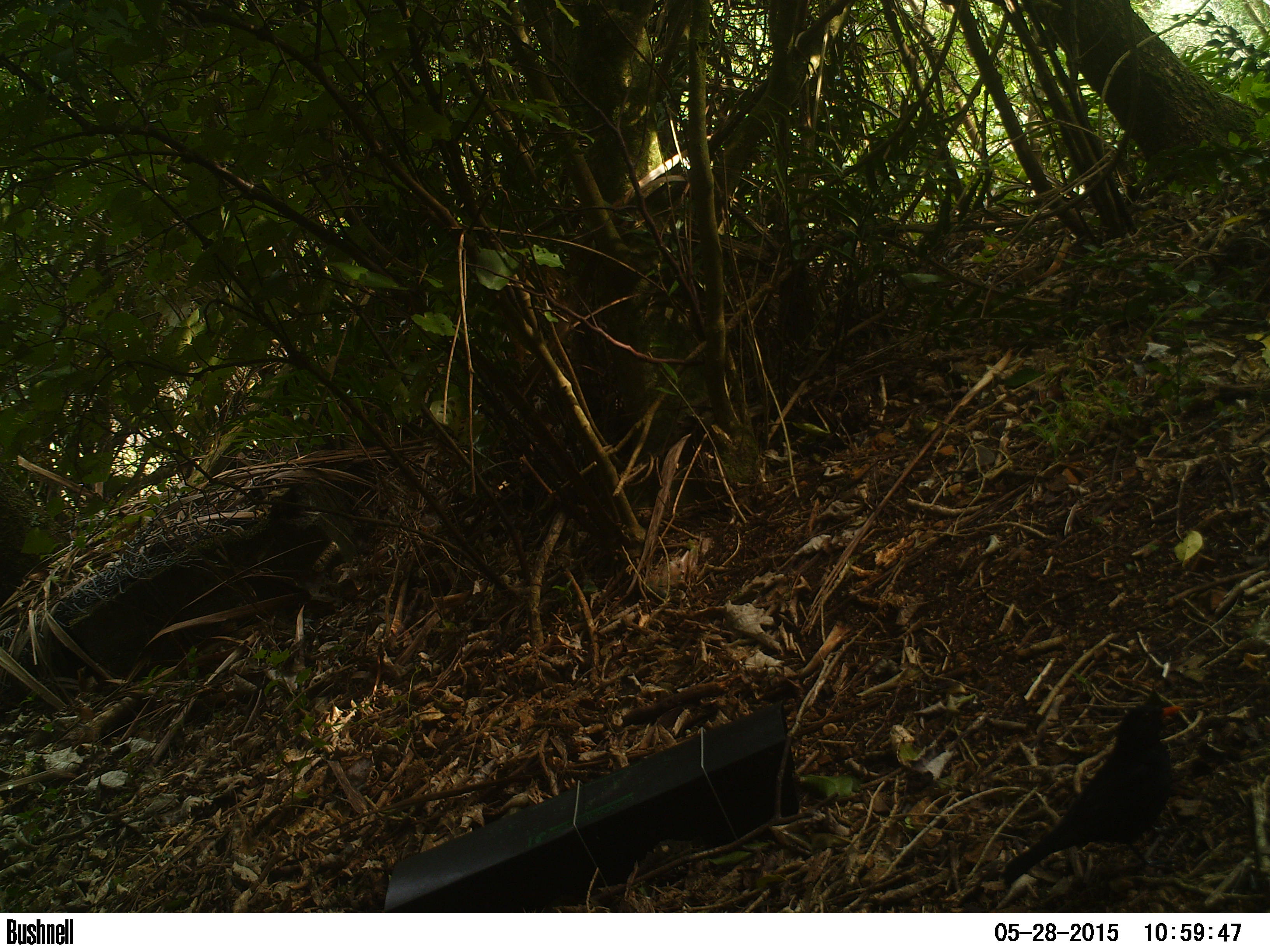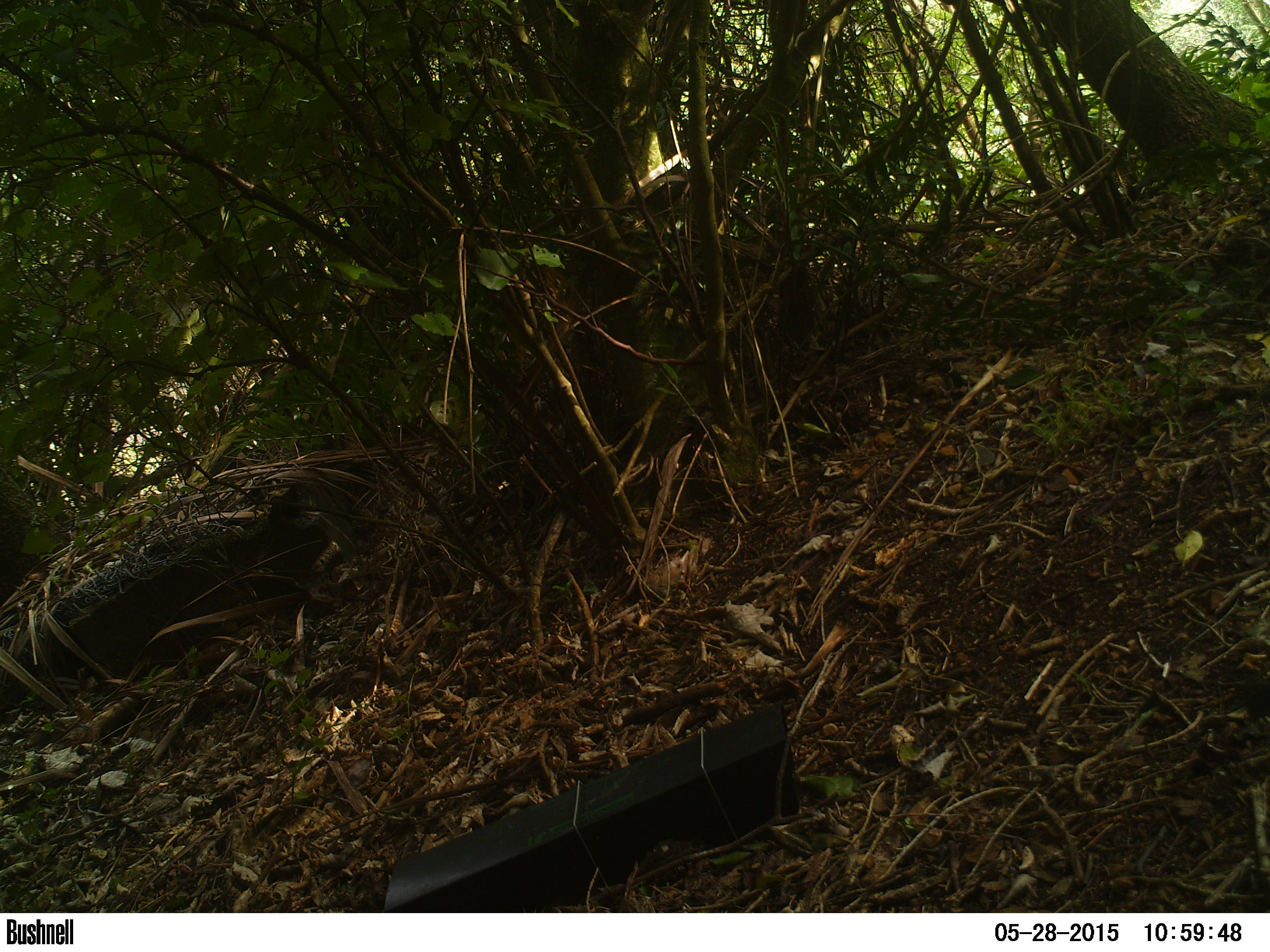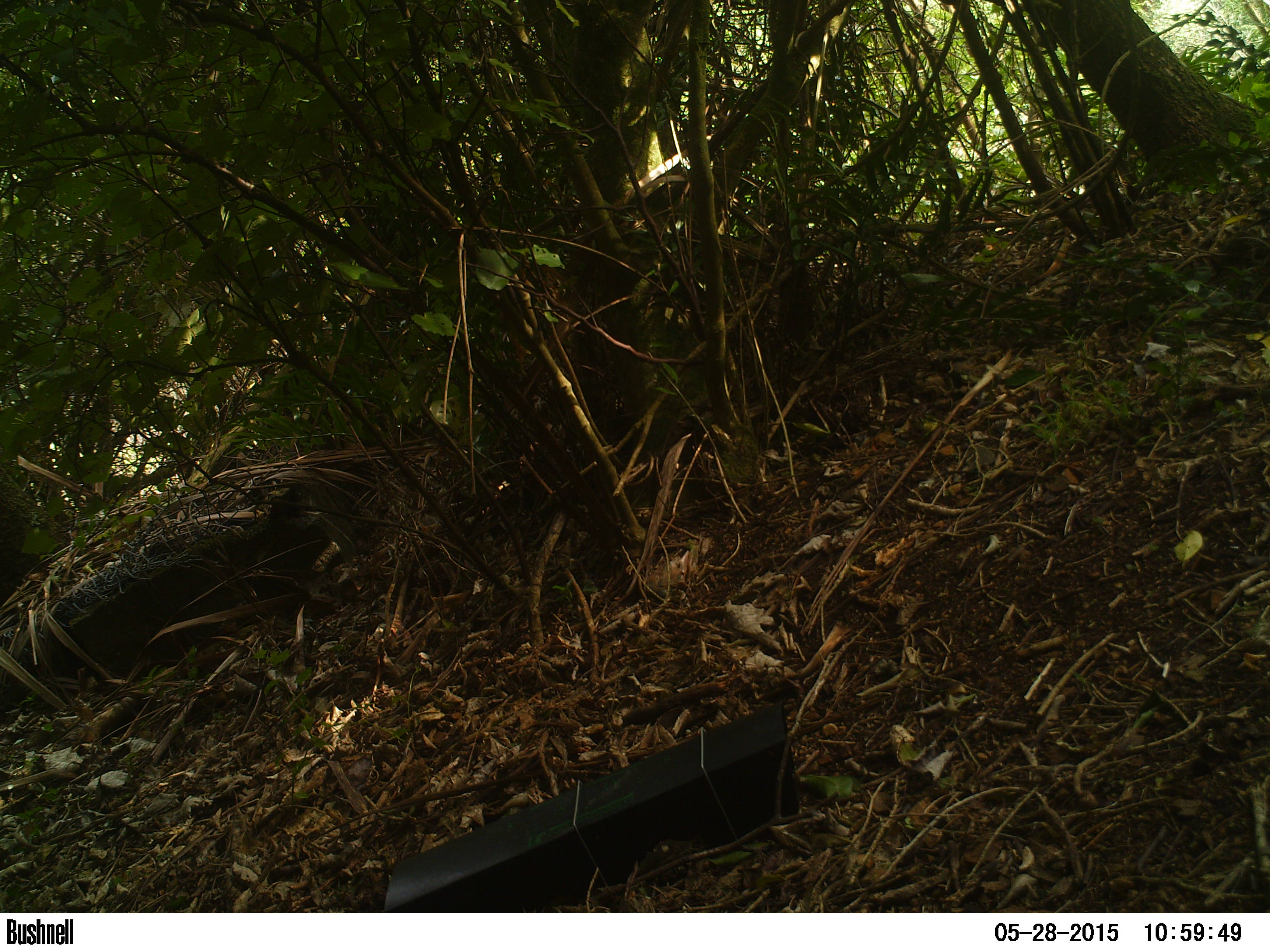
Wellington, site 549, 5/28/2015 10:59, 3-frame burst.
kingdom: Animalia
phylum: Chordata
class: Aves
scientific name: Aves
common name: bird